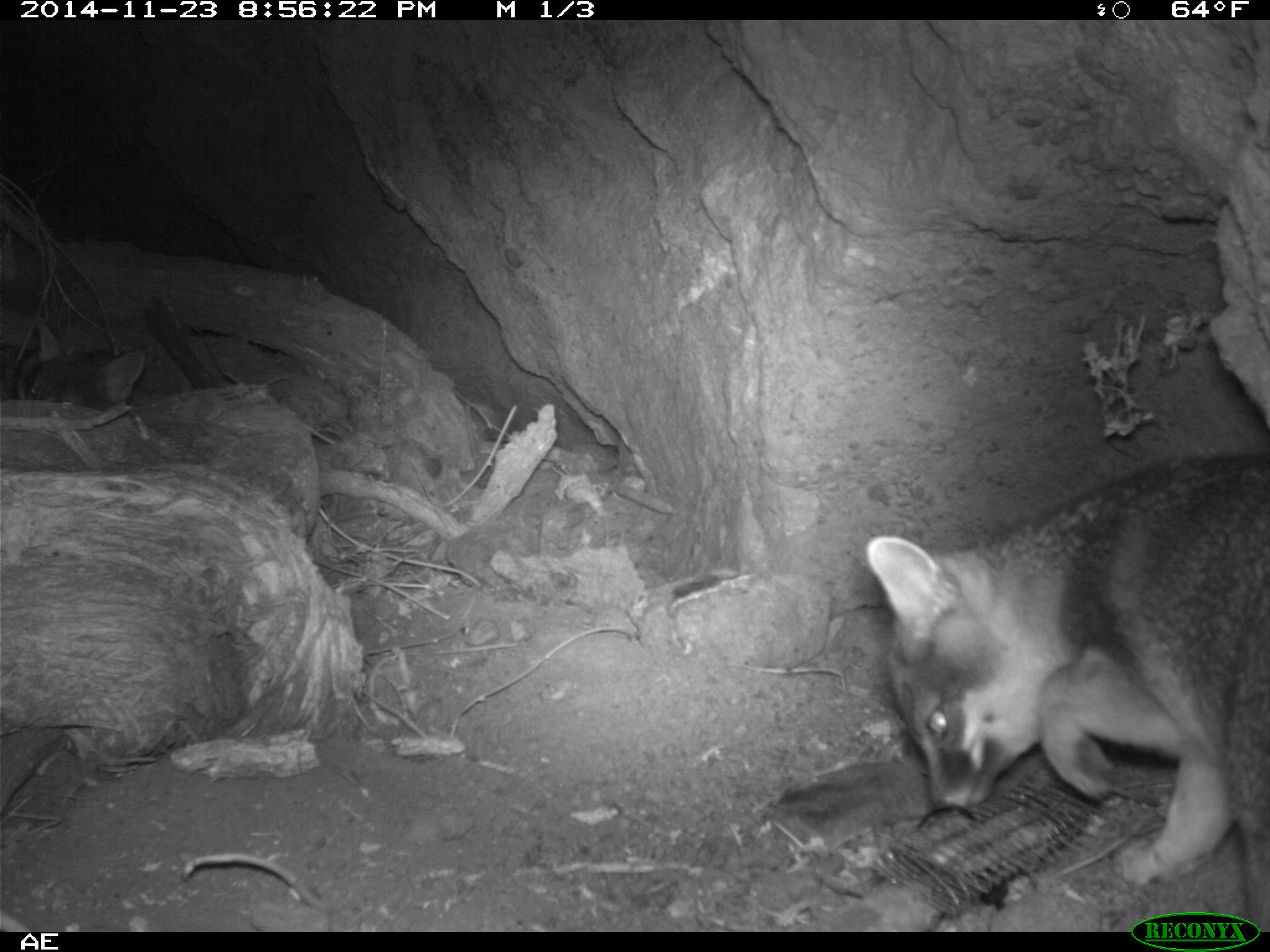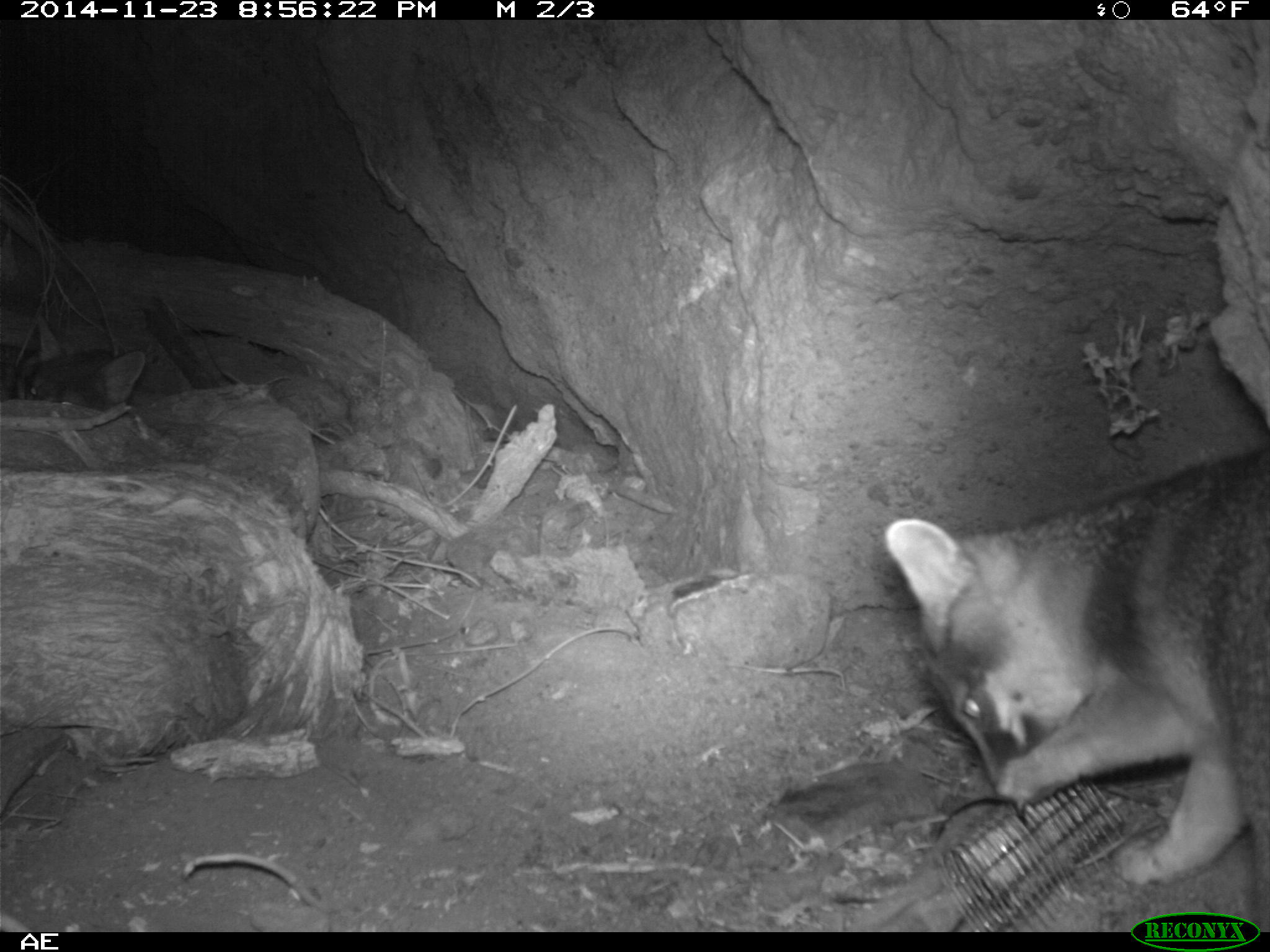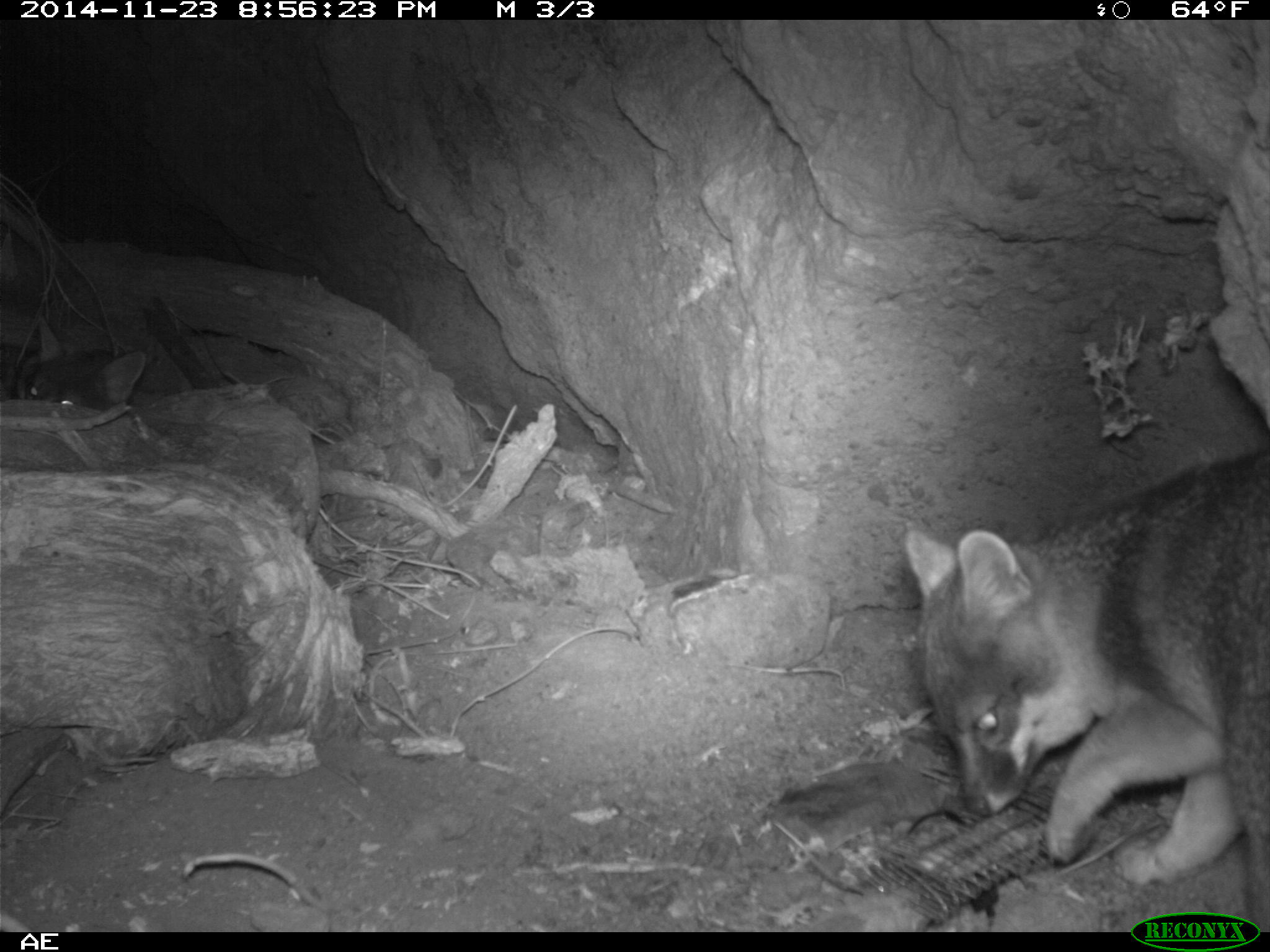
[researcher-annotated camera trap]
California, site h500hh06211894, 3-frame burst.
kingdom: Animalia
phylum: Chordata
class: Mammalia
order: Carnivora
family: Canidae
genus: Urocyon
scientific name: Urocyon littoralis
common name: island fox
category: fox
Fox (island fox) (Urocyon littoralis).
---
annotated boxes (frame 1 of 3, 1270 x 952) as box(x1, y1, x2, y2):
fox: box(865, 454, 1269, 932); box(24, 319, 146, 418)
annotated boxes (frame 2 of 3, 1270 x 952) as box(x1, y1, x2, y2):
fox: box(882, 444, 1269, 930); box(15, 314, 145, 411)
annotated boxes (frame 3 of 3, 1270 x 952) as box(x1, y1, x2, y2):
fox: box(904, 448, 1269, 932); box(25, 316, 144, 412)